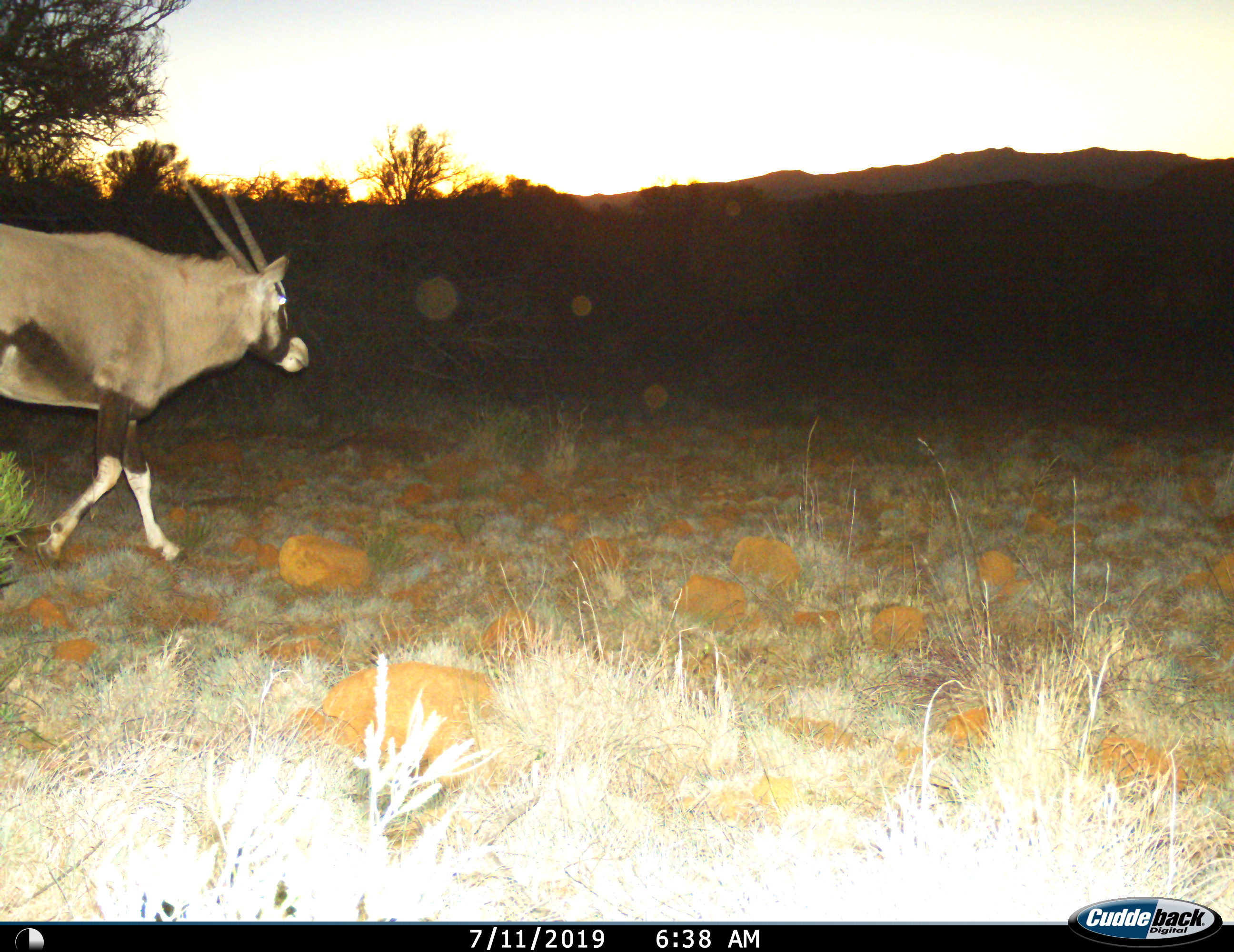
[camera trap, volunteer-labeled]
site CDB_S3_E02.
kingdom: Animalia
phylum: Chordata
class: Mammalia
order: Artiodactyla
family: Bovidae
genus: Oryx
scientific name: Oryx gazella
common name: gemsbok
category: oryx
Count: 1.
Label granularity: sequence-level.